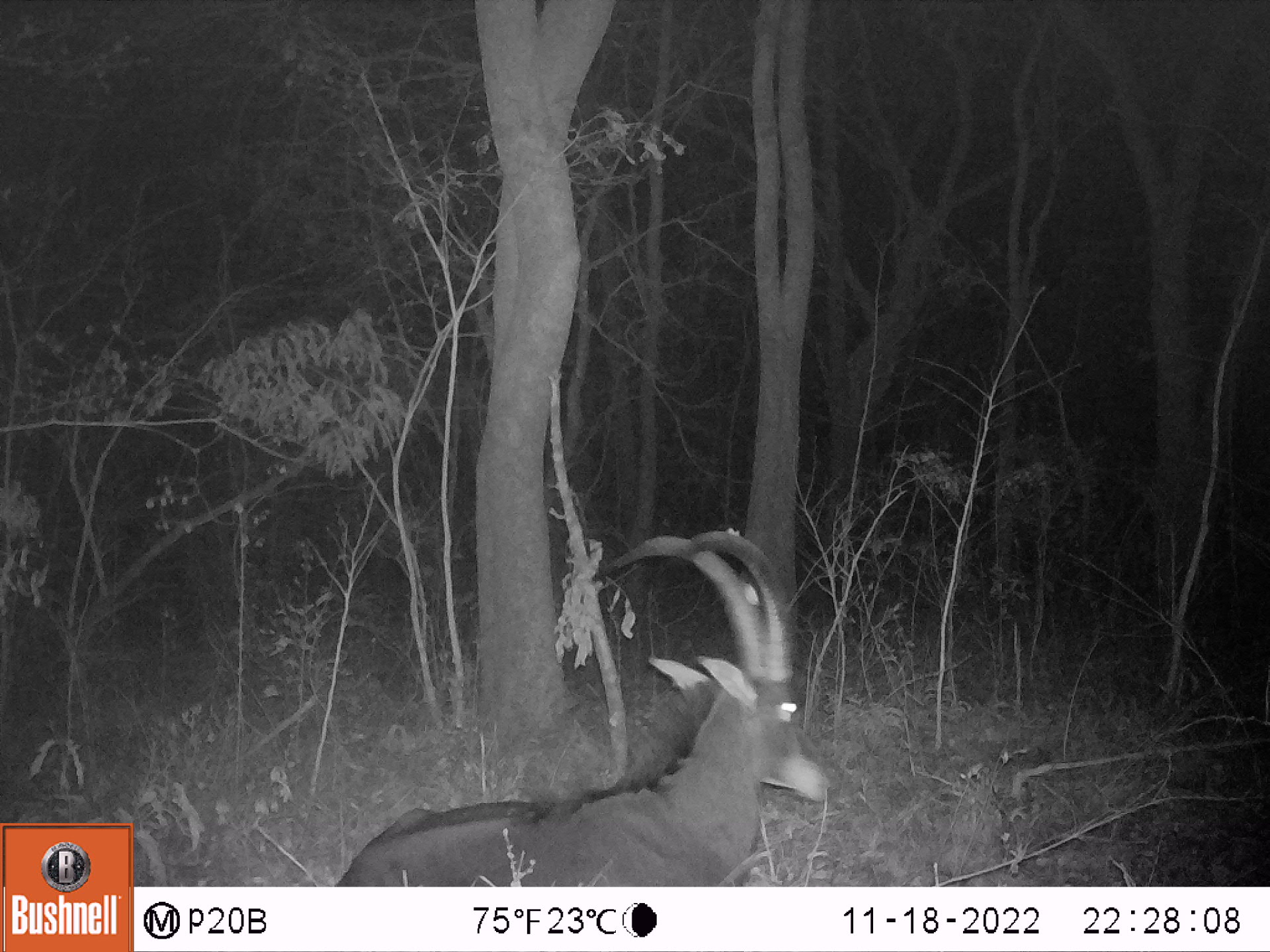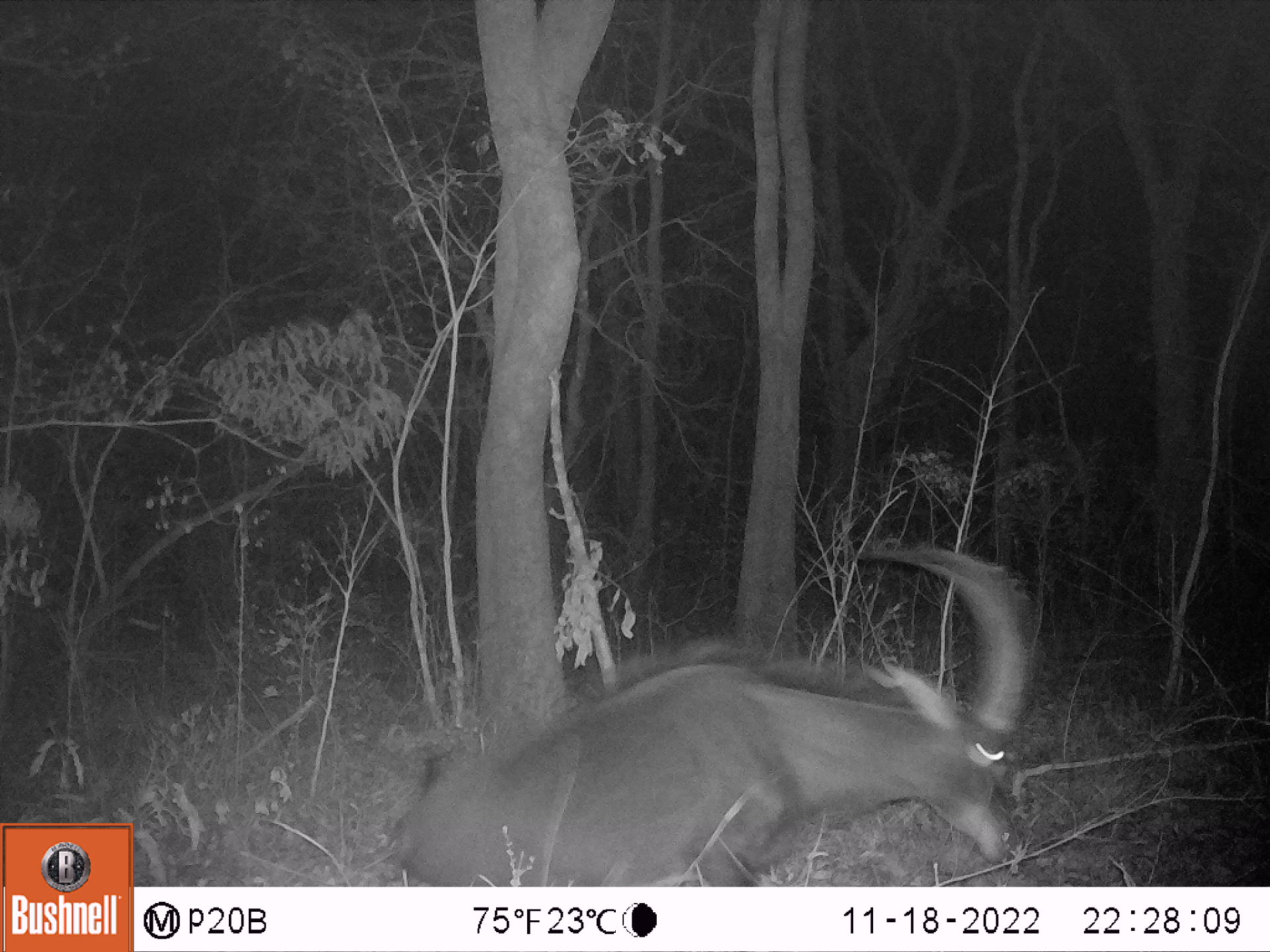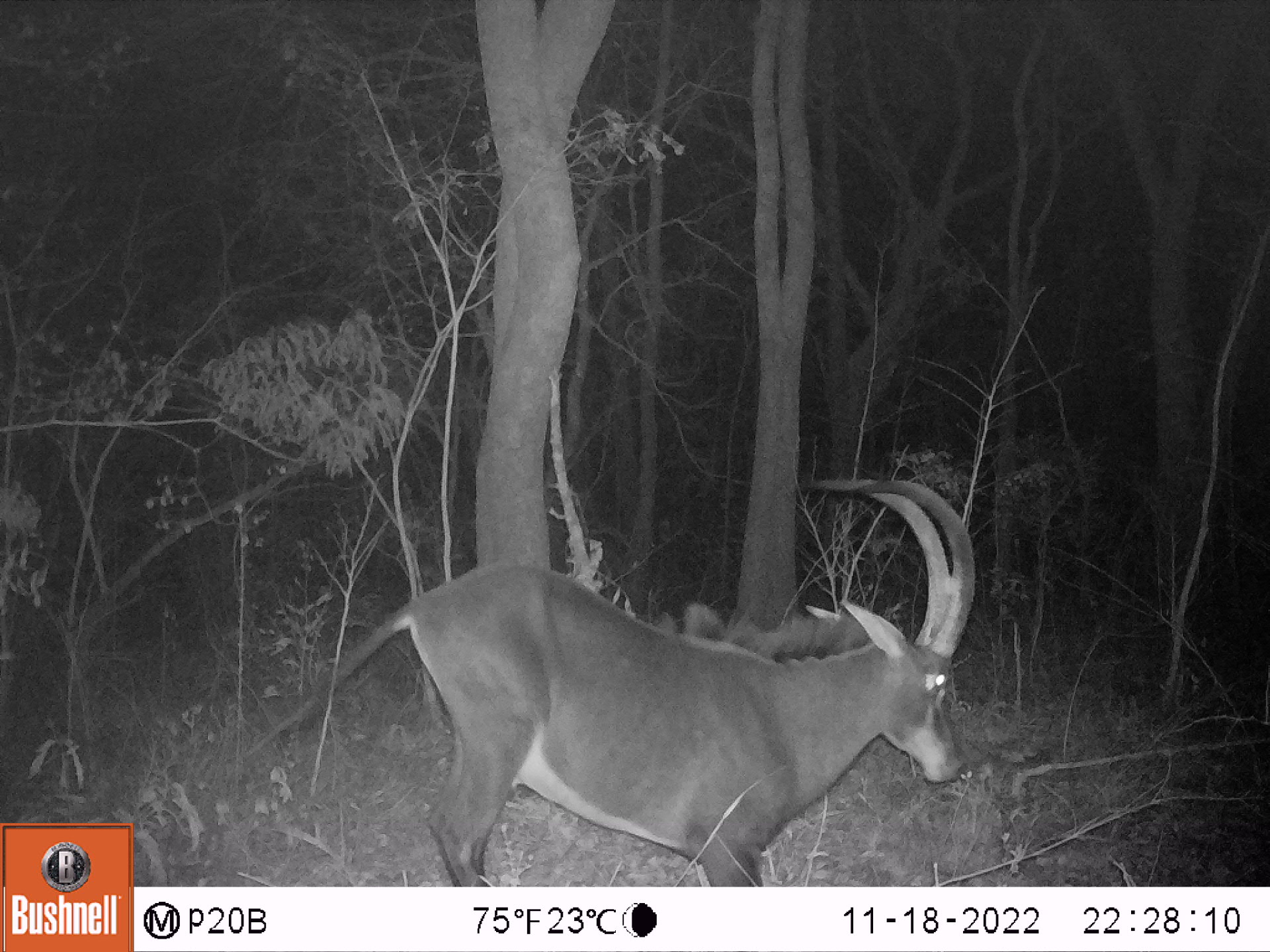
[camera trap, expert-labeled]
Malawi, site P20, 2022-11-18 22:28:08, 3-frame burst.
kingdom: Animalia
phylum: Chordata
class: Mammalia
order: Artiodactyla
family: Bovidae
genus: Hippotragus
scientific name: Hippotragus niger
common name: sable antelope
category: sable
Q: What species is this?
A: Sable (sable antelope) (Hippotragus niger).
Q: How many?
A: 1.